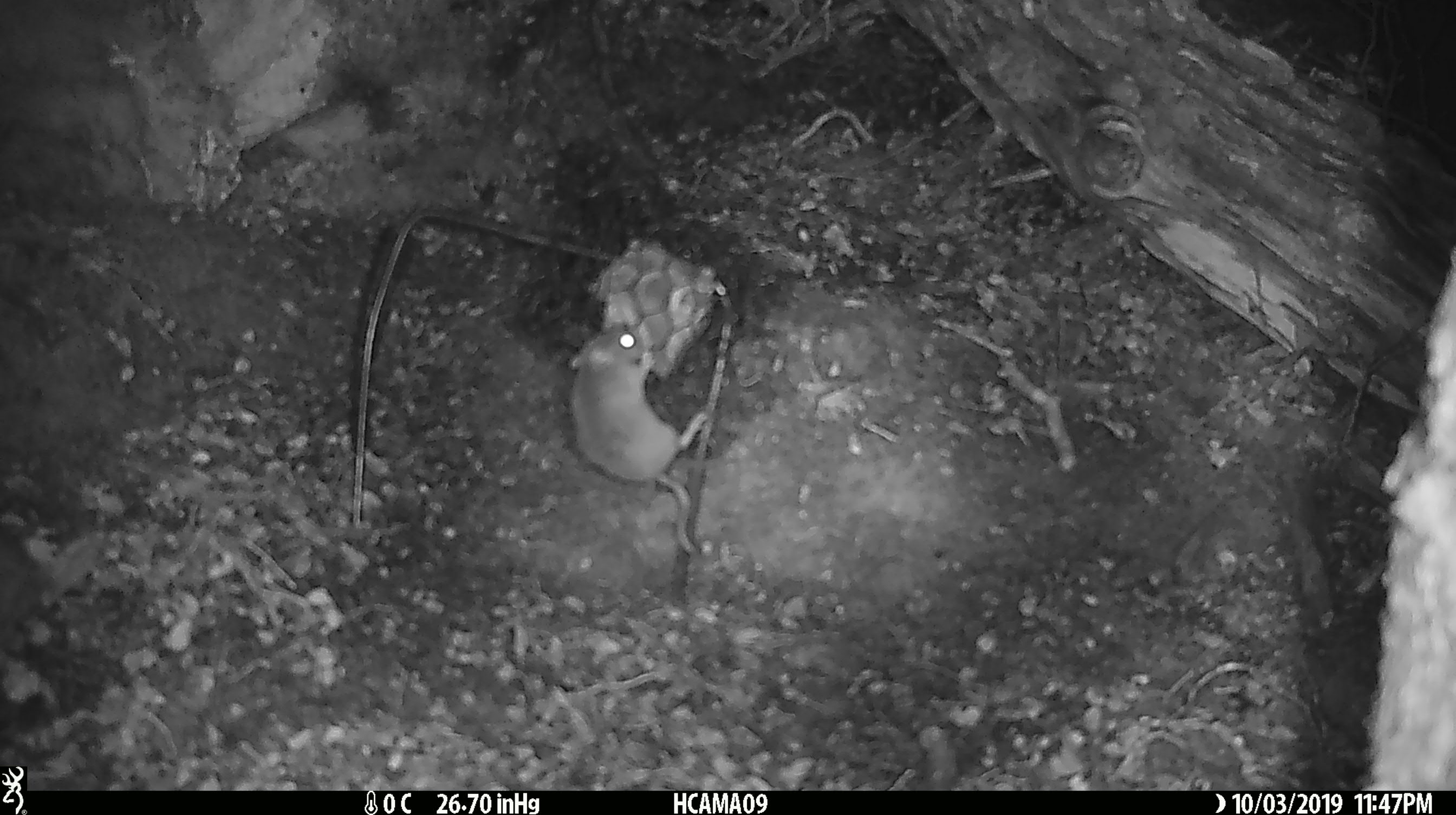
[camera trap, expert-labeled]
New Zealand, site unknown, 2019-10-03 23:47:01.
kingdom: Animalia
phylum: Chordata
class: Mammalia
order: Rodentia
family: Muridae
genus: Mus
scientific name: Mus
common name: mouse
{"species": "mouse (Mus)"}